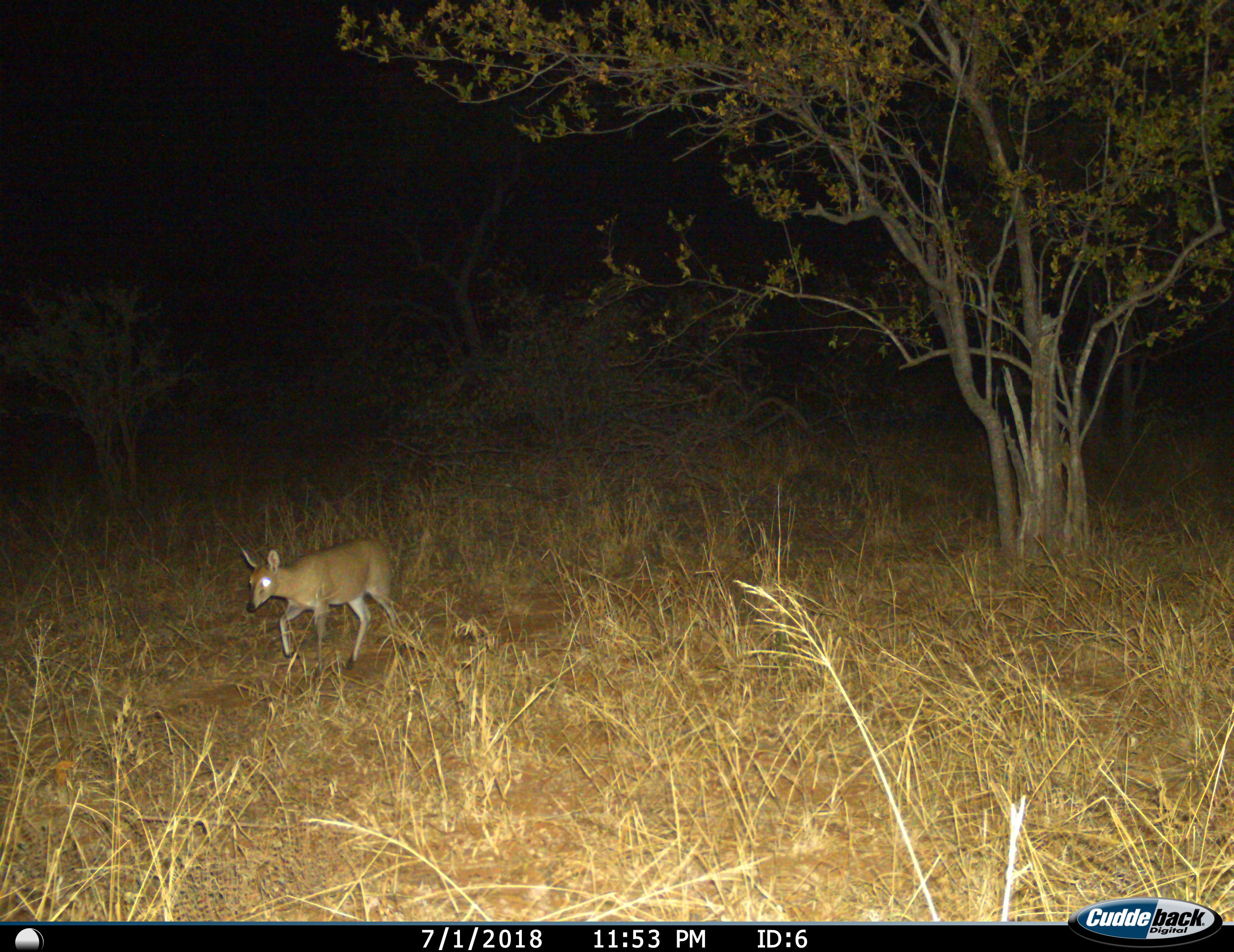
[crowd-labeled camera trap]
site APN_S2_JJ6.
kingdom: Animalia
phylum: Chordata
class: Mammalia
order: Artiodactyla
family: Bovidae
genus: Raphicerus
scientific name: Raphicerus campestris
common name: steenbok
Steenbok (Raphicerus campestris), count 1. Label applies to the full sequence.